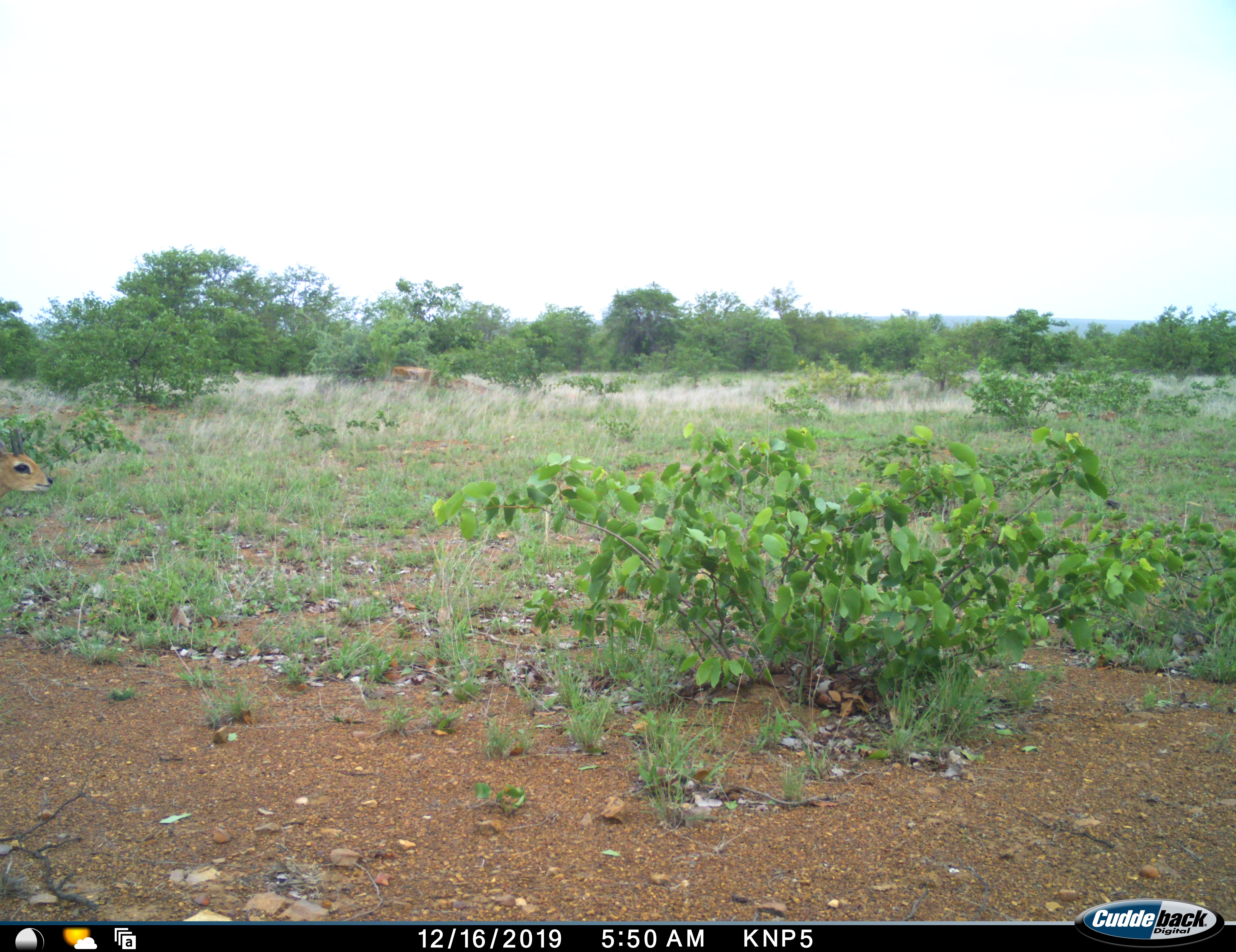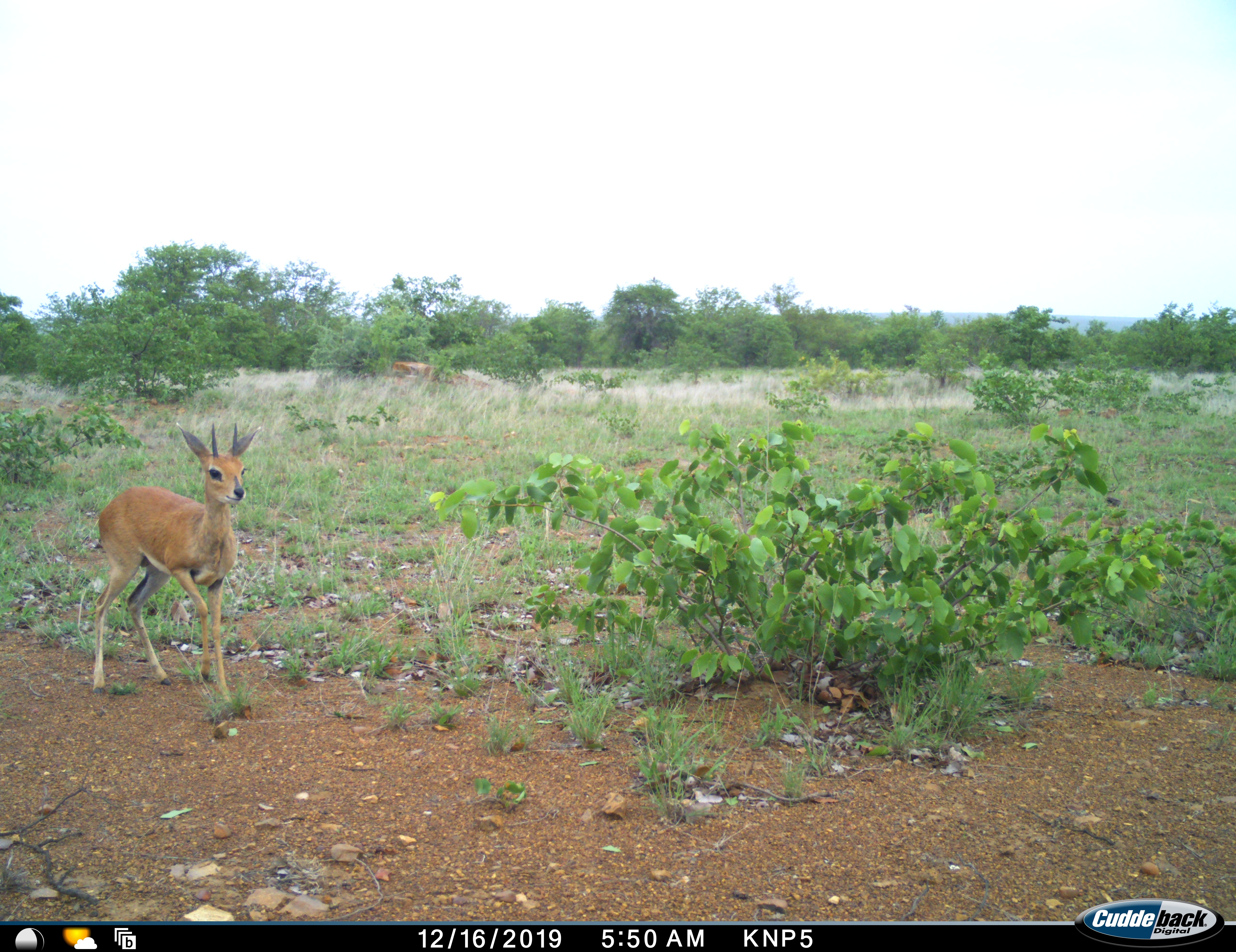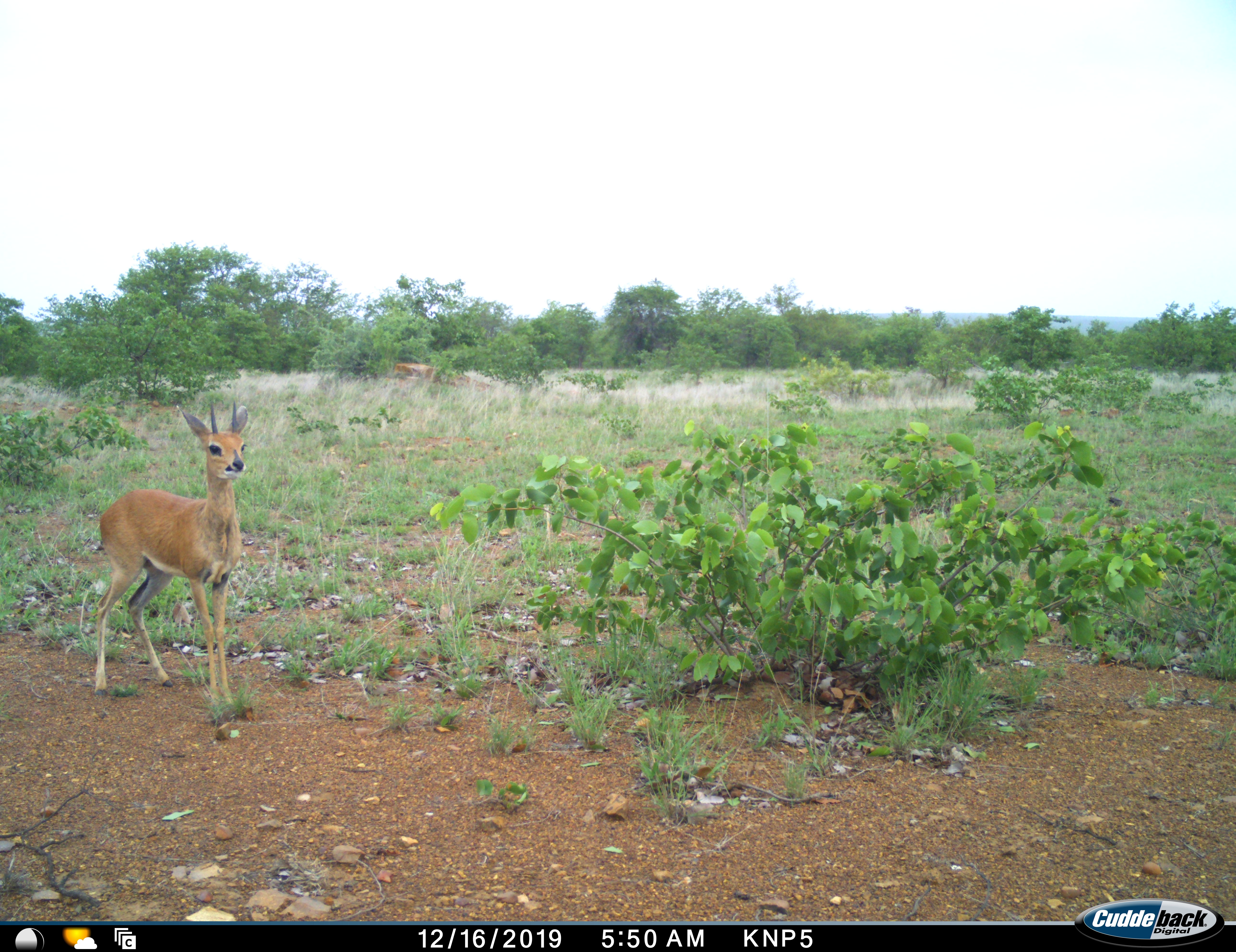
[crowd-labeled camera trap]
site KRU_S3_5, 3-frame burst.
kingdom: Animalia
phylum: Chordata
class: Mammalia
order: Artiodactyla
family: Bovidae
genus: Raphicerus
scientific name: Raphicerus campestris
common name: steenbok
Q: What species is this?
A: Steenbok (Raphicerus campestris).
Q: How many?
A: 1.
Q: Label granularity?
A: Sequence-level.